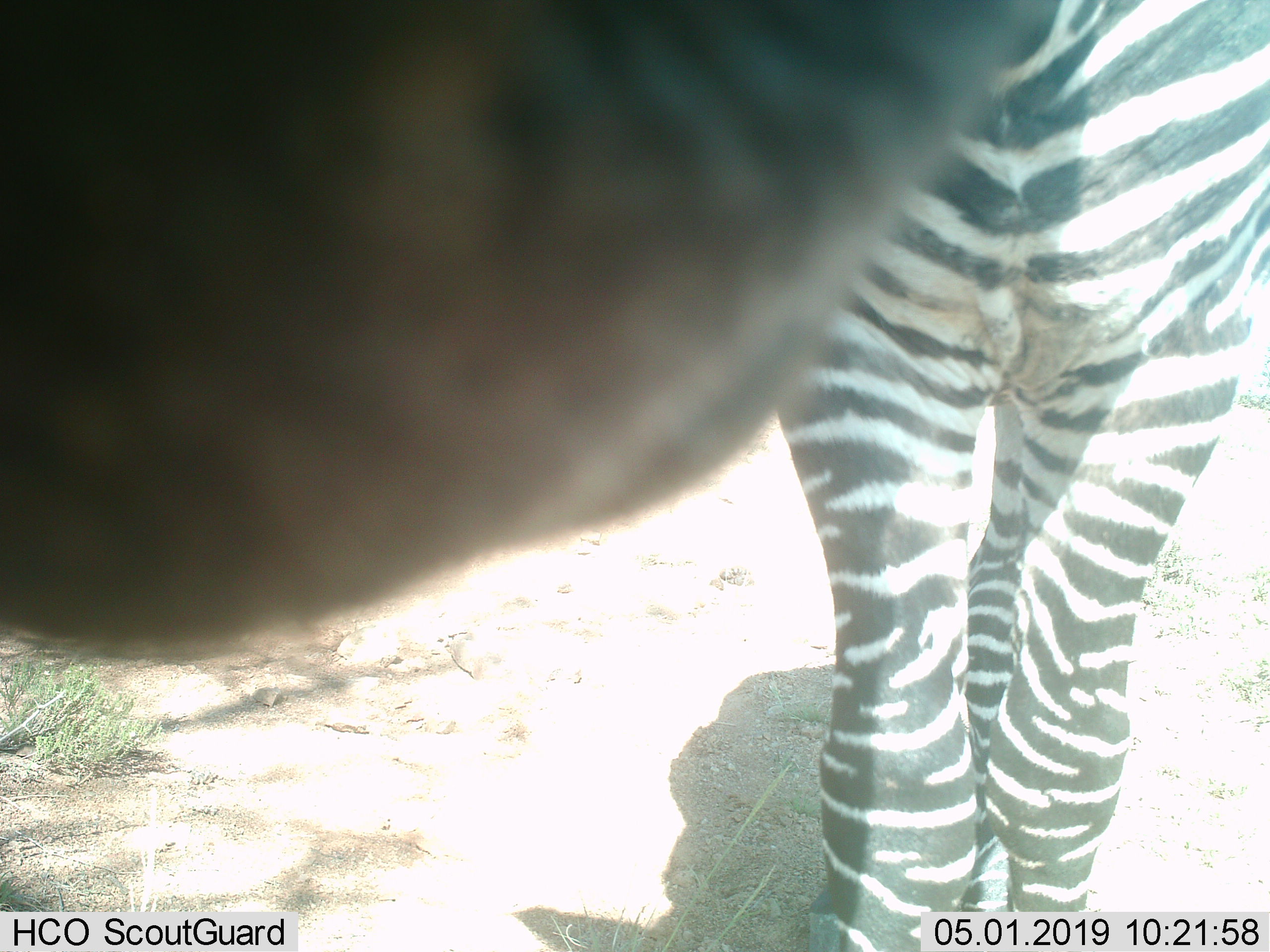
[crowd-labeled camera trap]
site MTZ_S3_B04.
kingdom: Animalia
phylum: Chordata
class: Mammalia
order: Perissodactyla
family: Equidae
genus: Equus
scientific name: Equus zebra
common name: mountain zebra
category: zebramountain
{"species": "zebramountain (mountain zebra) (Equus zebra)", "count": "1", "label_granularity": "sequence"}